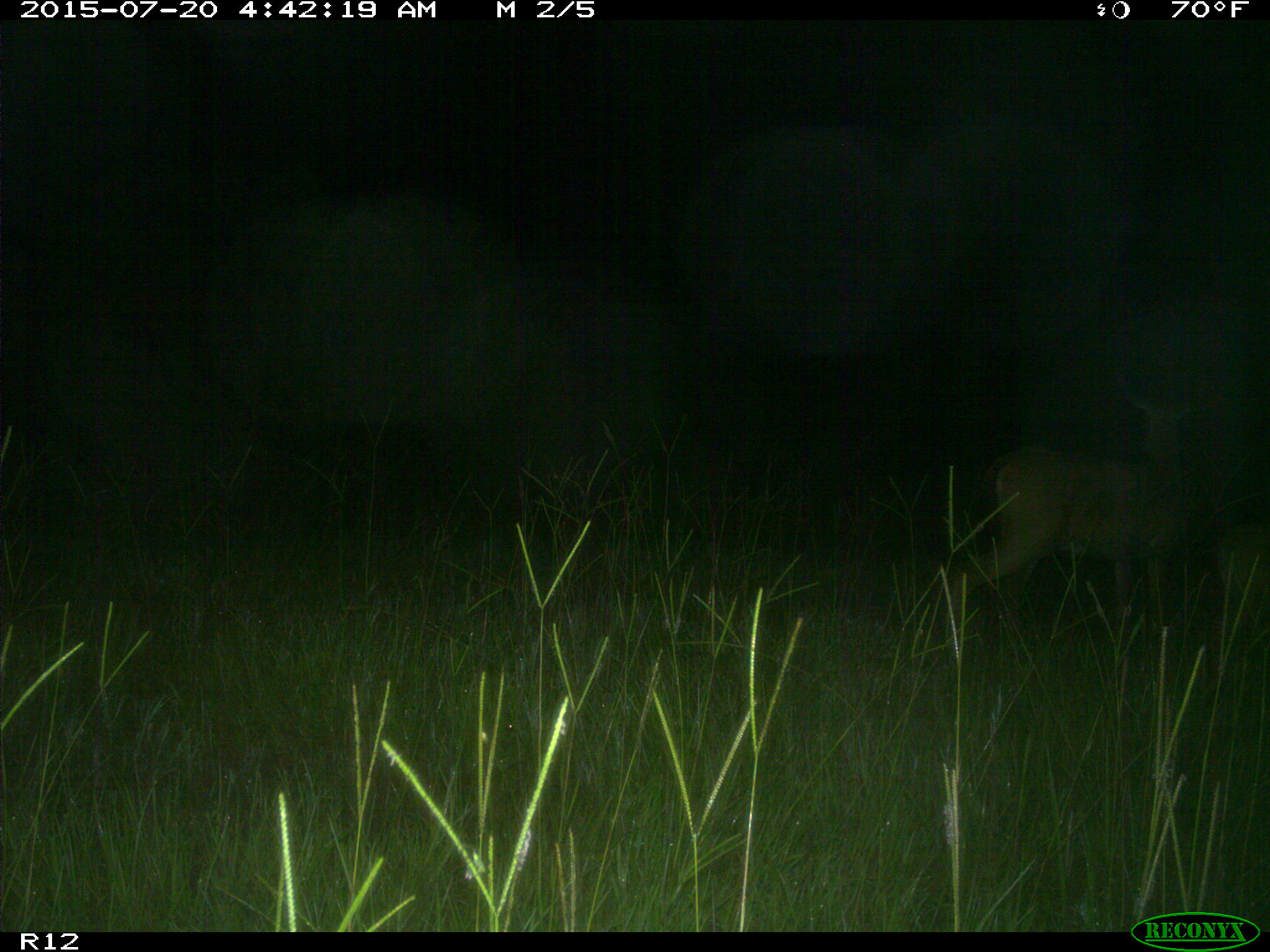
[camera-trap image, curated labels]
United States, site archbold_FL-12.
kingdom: Animalia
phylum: Chordata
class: Mammalia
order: Artiodactyla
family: Cervidae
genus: Odocoileus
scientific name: Odocoileus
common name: deer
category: unidentified deer